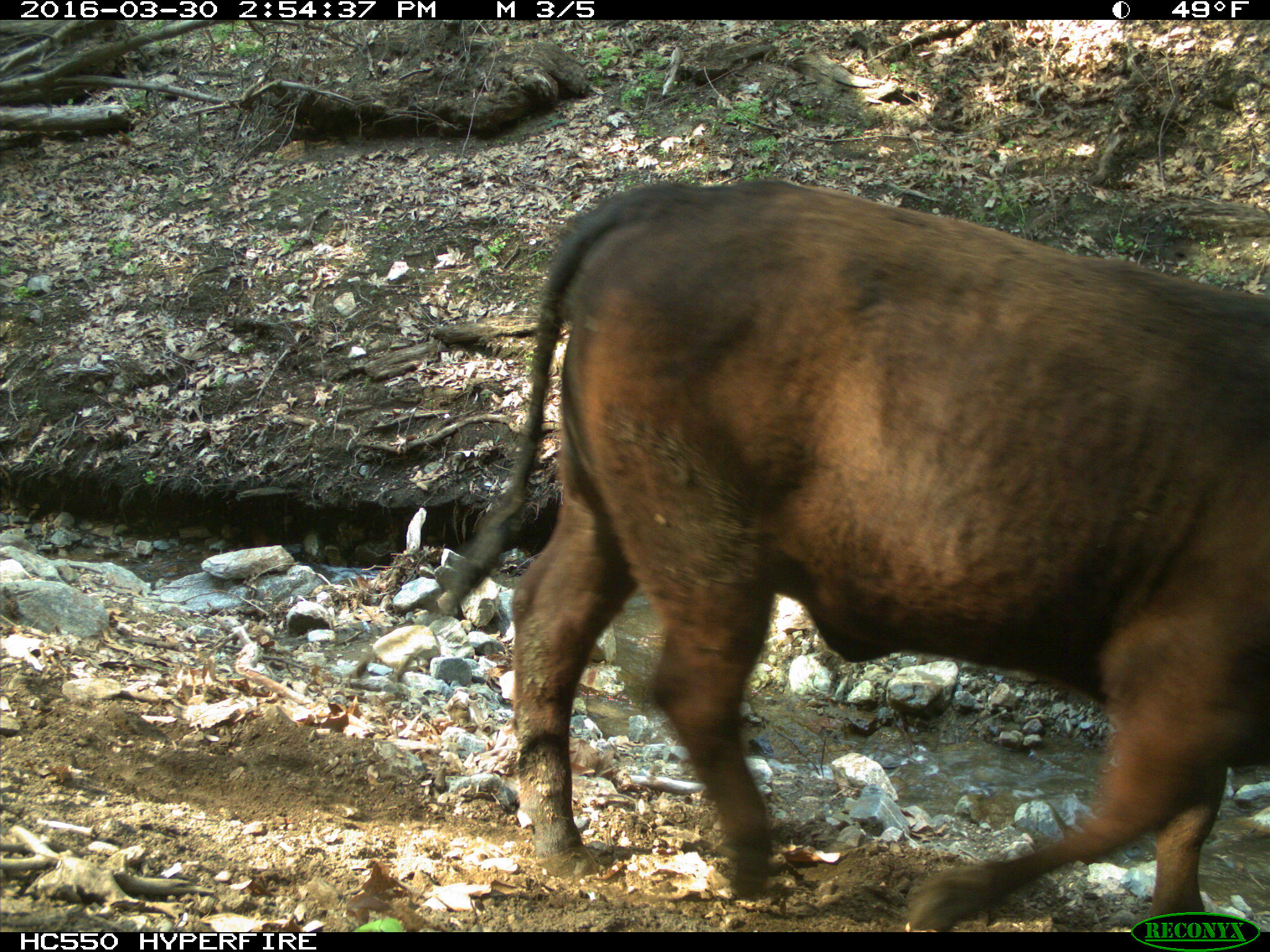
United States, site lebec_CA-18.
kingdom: Animalia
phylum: Chordata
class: Mammalia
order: Artiodactyla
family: Bovidae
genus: Bos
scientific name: Bos taurus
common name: domestic cow